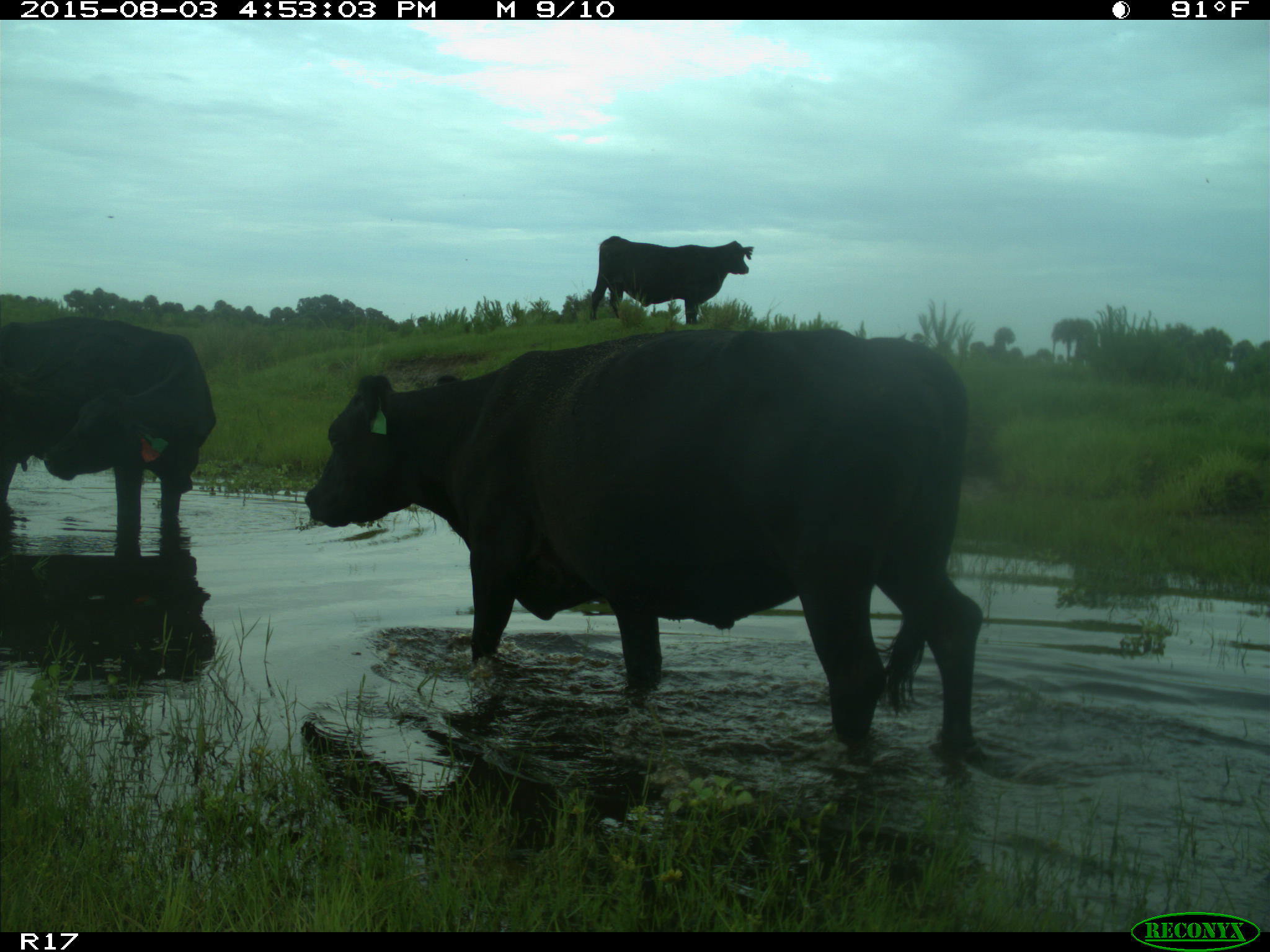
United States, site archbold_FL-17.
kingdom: Animalia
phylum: Chordata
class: Mammalia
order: Artiodactyla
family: Bovidae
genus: Bos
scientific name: Bos taurus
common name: domestic cow